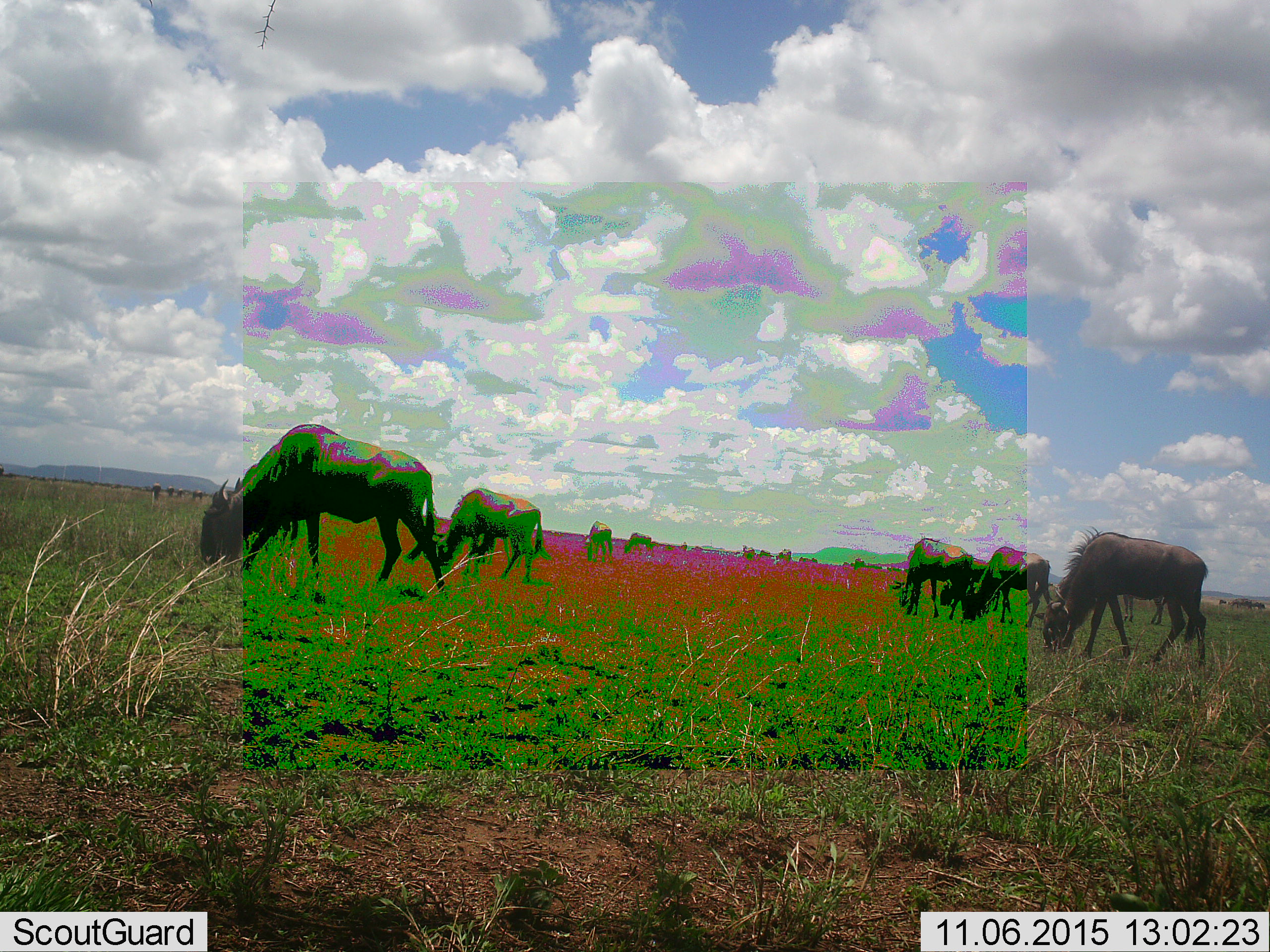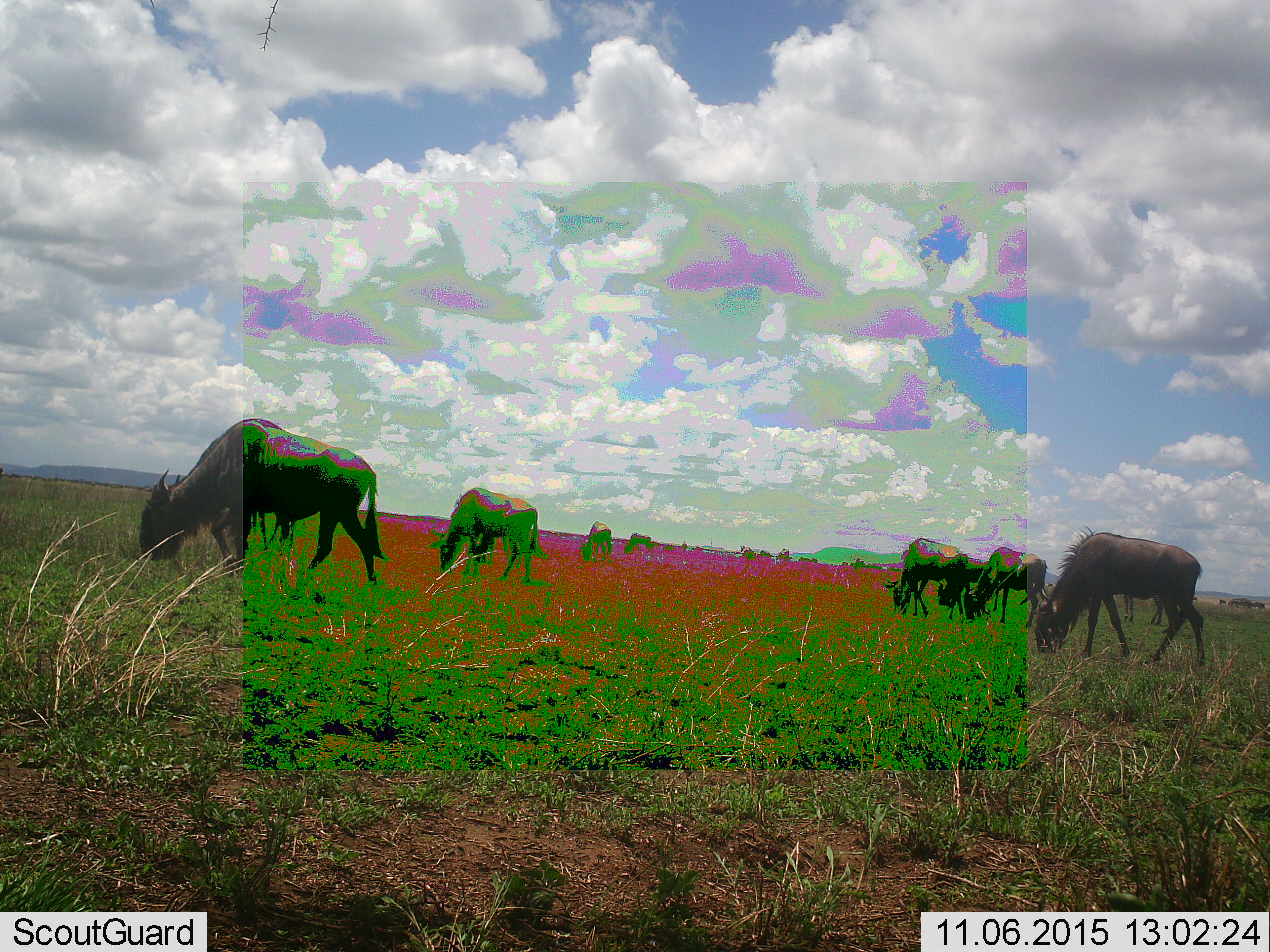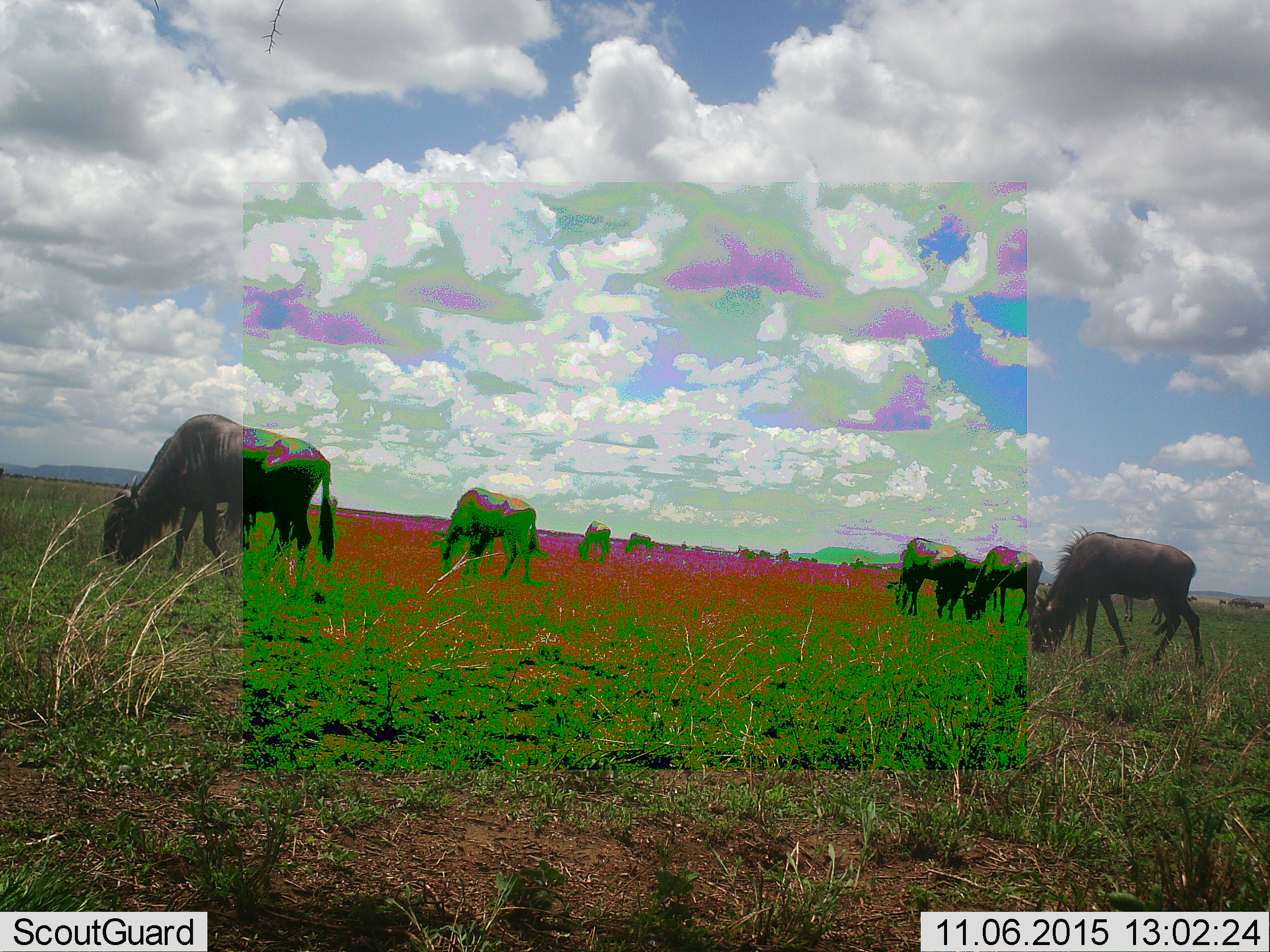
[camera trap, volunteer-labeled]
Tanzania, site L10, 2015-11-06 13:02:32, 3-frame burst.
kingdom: Animalia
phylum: Chordata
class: Mammalia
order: Artiodactyla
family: Bovidae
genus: Connochaetes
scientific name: Connochaetes taurinus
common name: blue wildebeest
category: wildebeest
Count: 11-50.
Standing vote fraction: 12%.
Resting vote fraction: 0%.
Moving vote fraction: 0%.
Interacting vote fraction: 0%.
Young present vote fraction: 0%.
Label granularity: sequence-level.